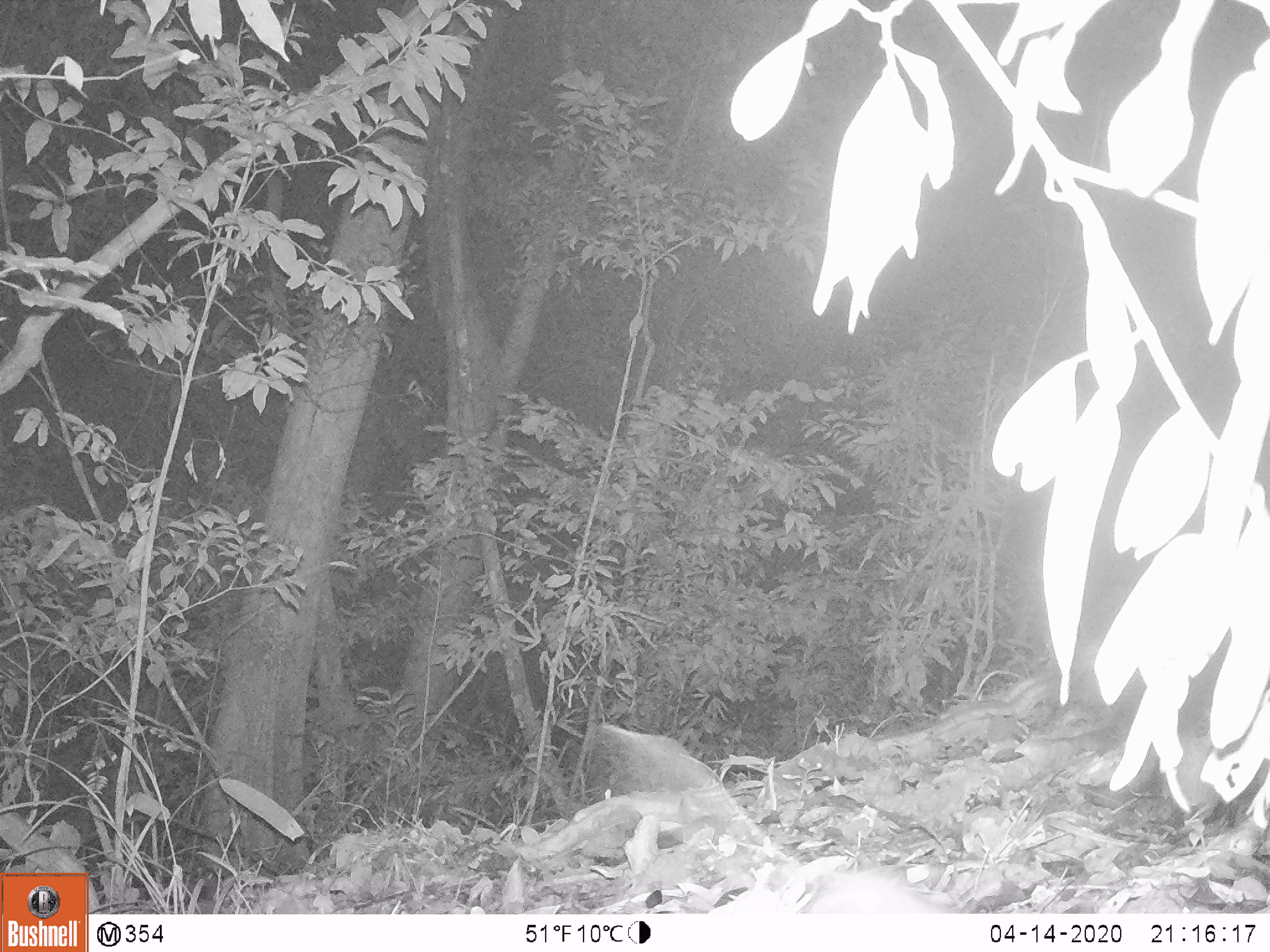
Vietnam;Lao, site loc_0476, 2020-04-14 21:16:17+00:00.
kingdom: Animalia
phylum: Chordata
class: Mammalia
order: Rodentia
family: Muridae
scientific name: Muridae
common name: old-world mice and rats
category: unidentified murid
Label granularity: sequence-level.